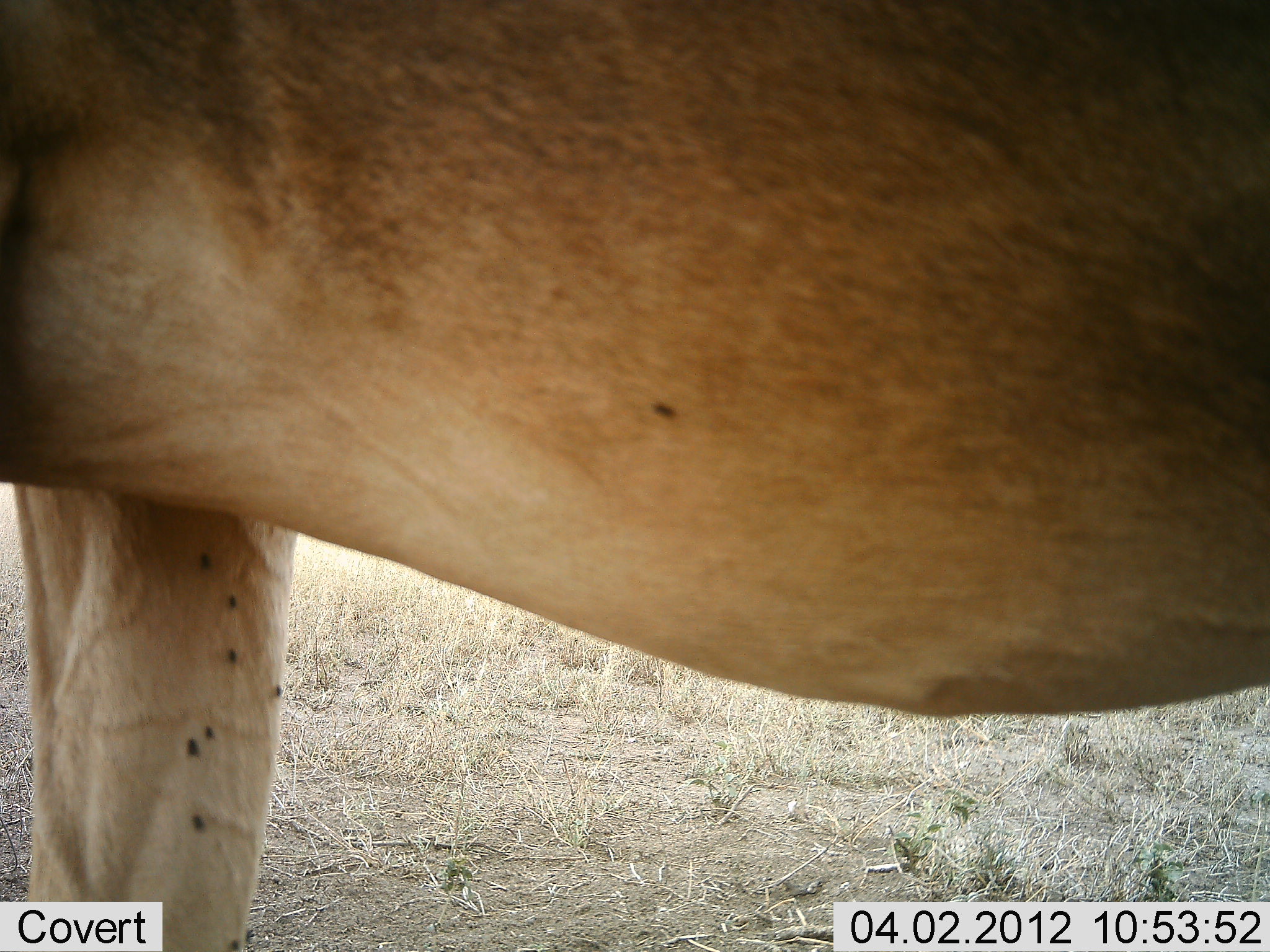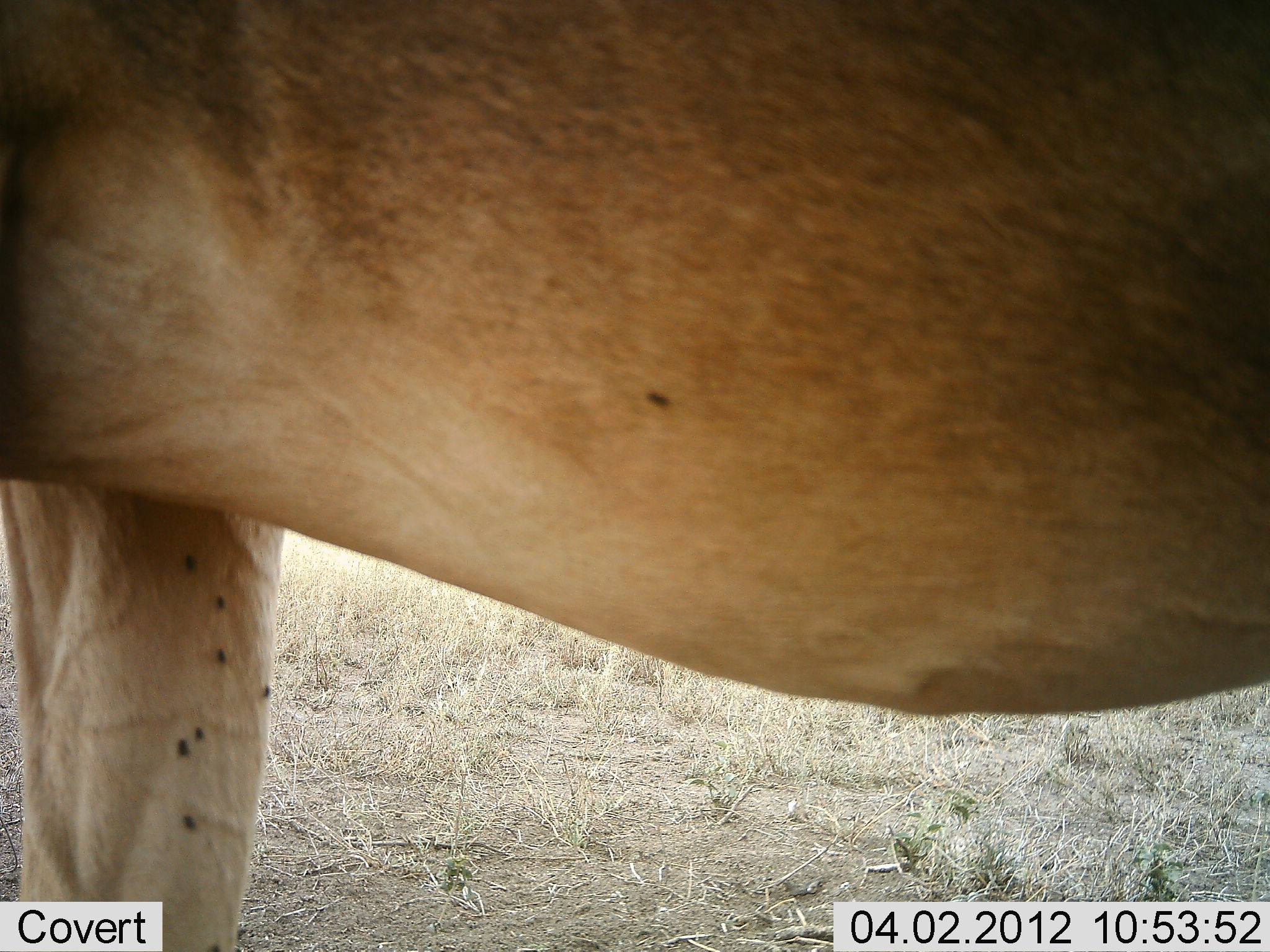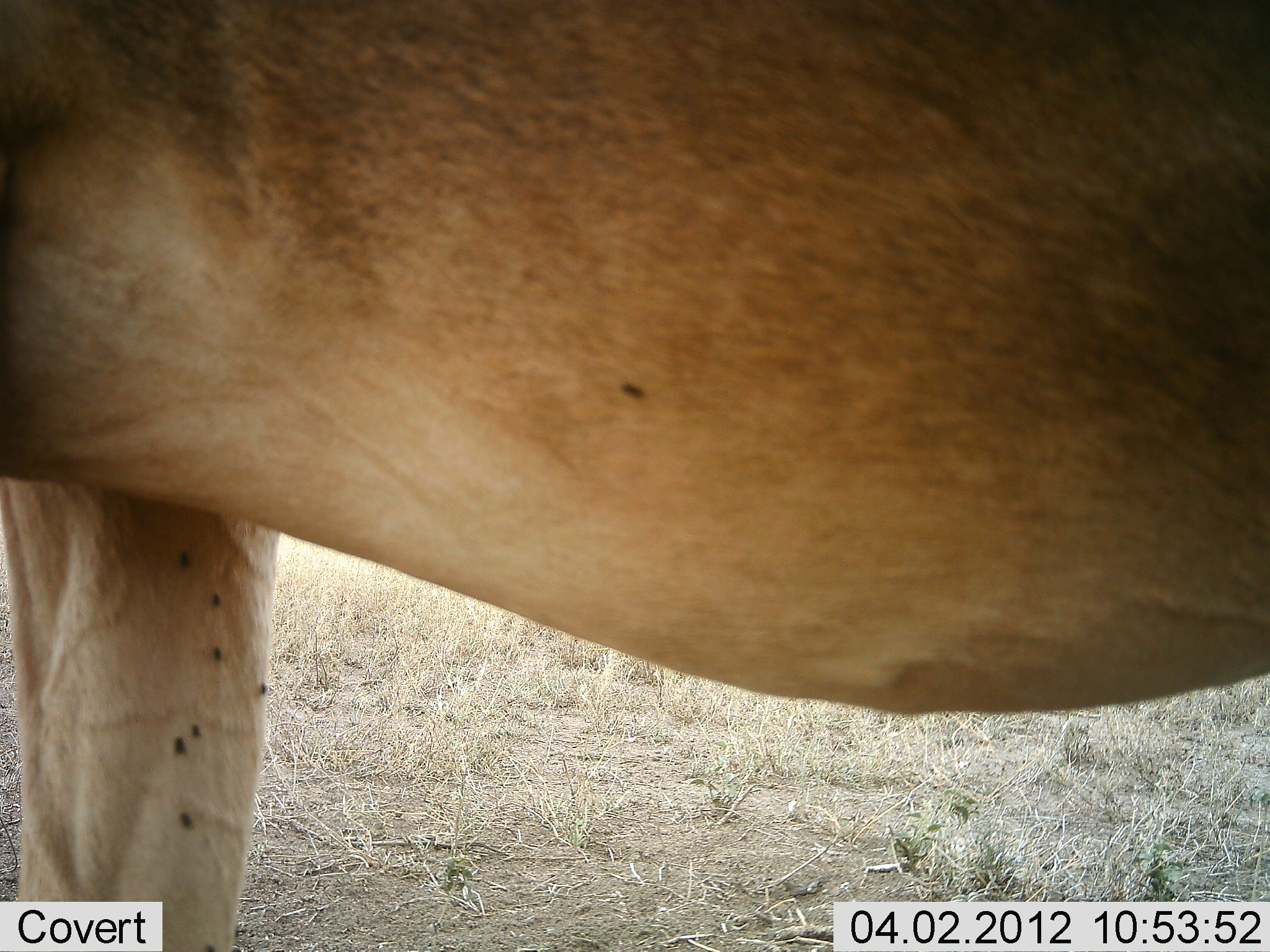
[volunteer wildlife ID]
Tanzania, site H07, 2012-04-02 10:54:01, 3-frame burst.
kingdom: Animalia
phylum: Chordata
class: Mammalia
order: Artiodactyla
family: Bovidae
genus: Alcelaphus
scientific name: Alcelaphus buselaphus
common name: hartebeest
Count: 1.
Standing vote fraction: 100%.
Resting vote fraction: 0%.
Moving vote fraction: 0%.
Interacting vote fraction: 0%.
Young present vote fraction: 0%.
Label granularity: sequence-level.